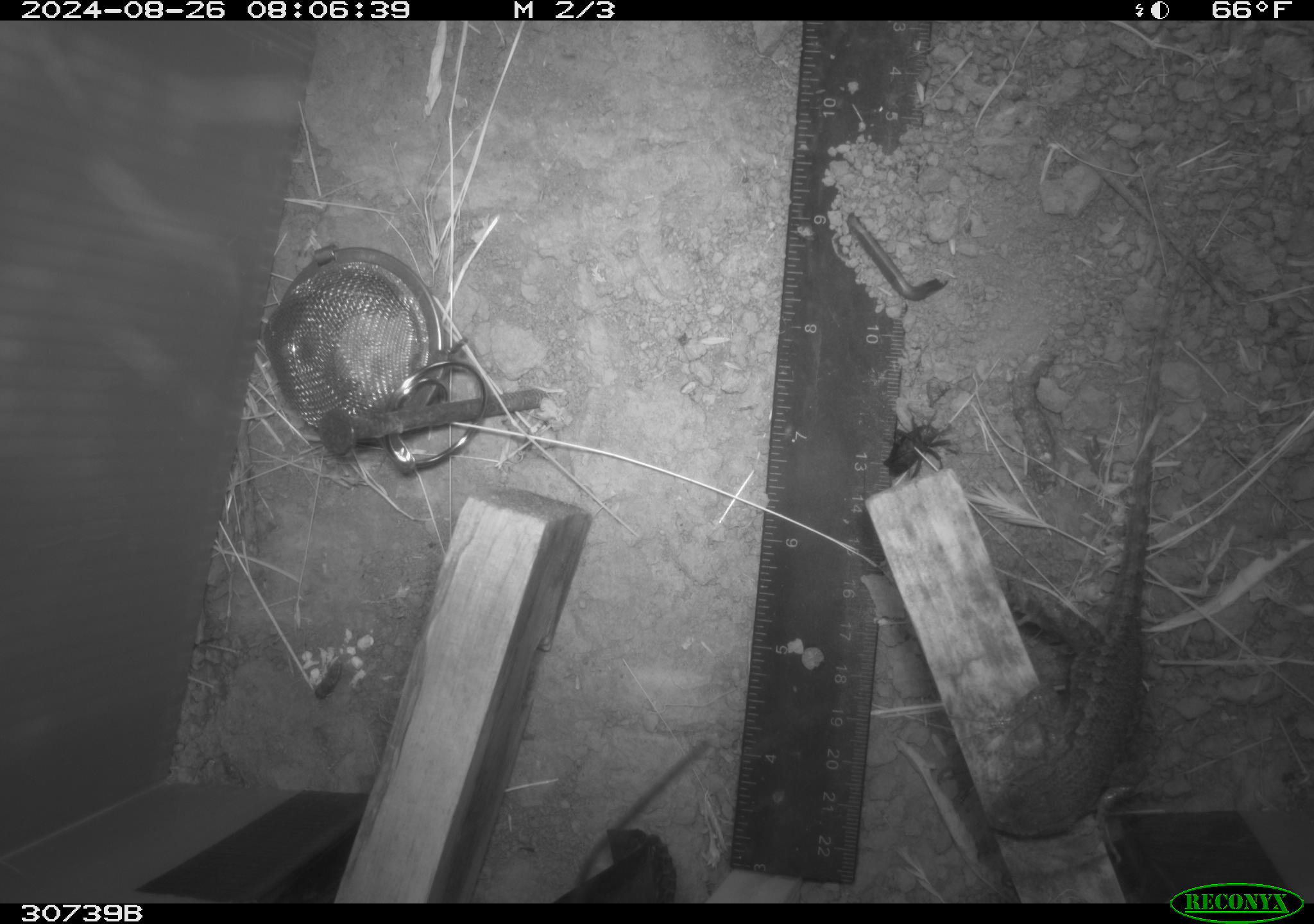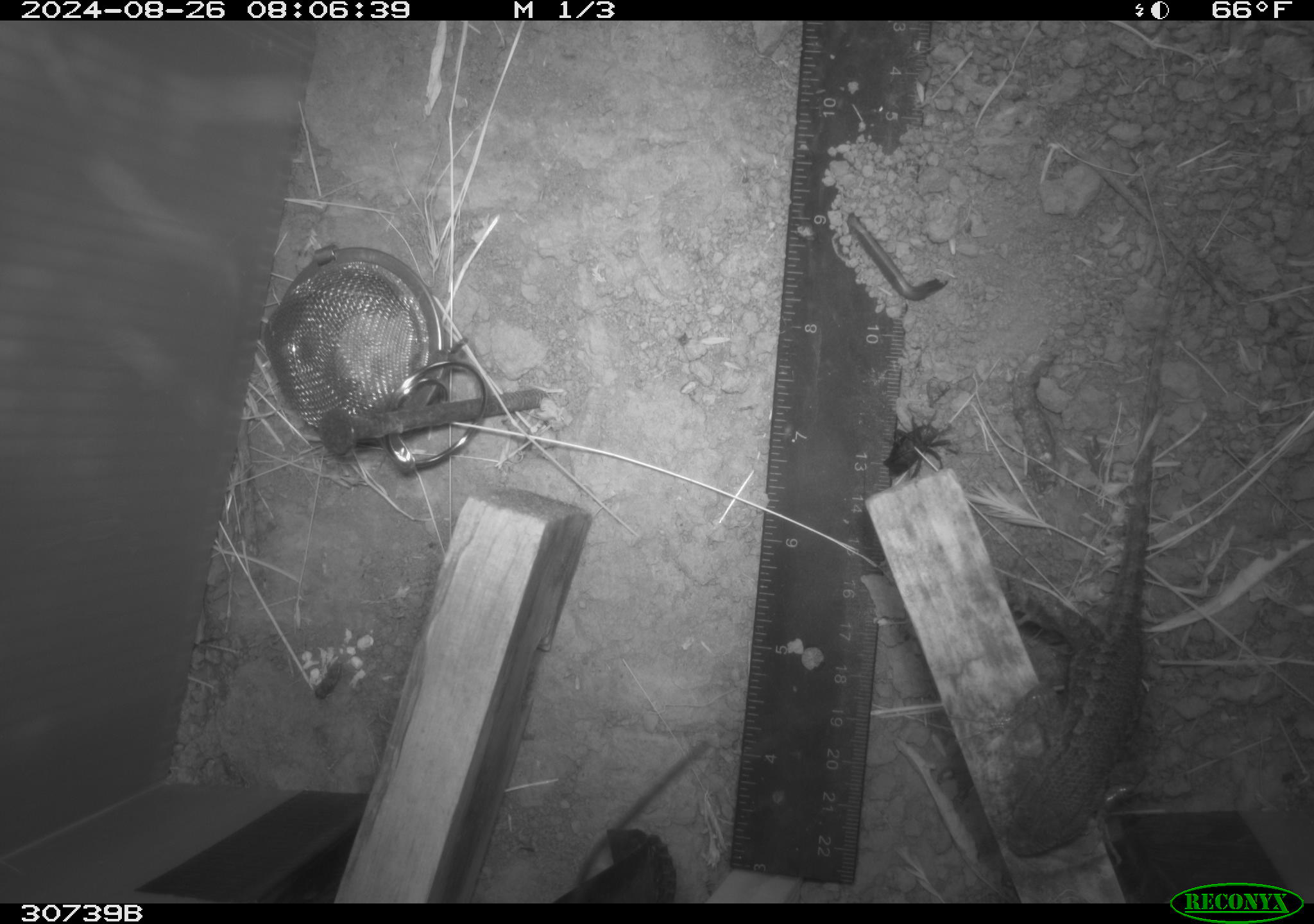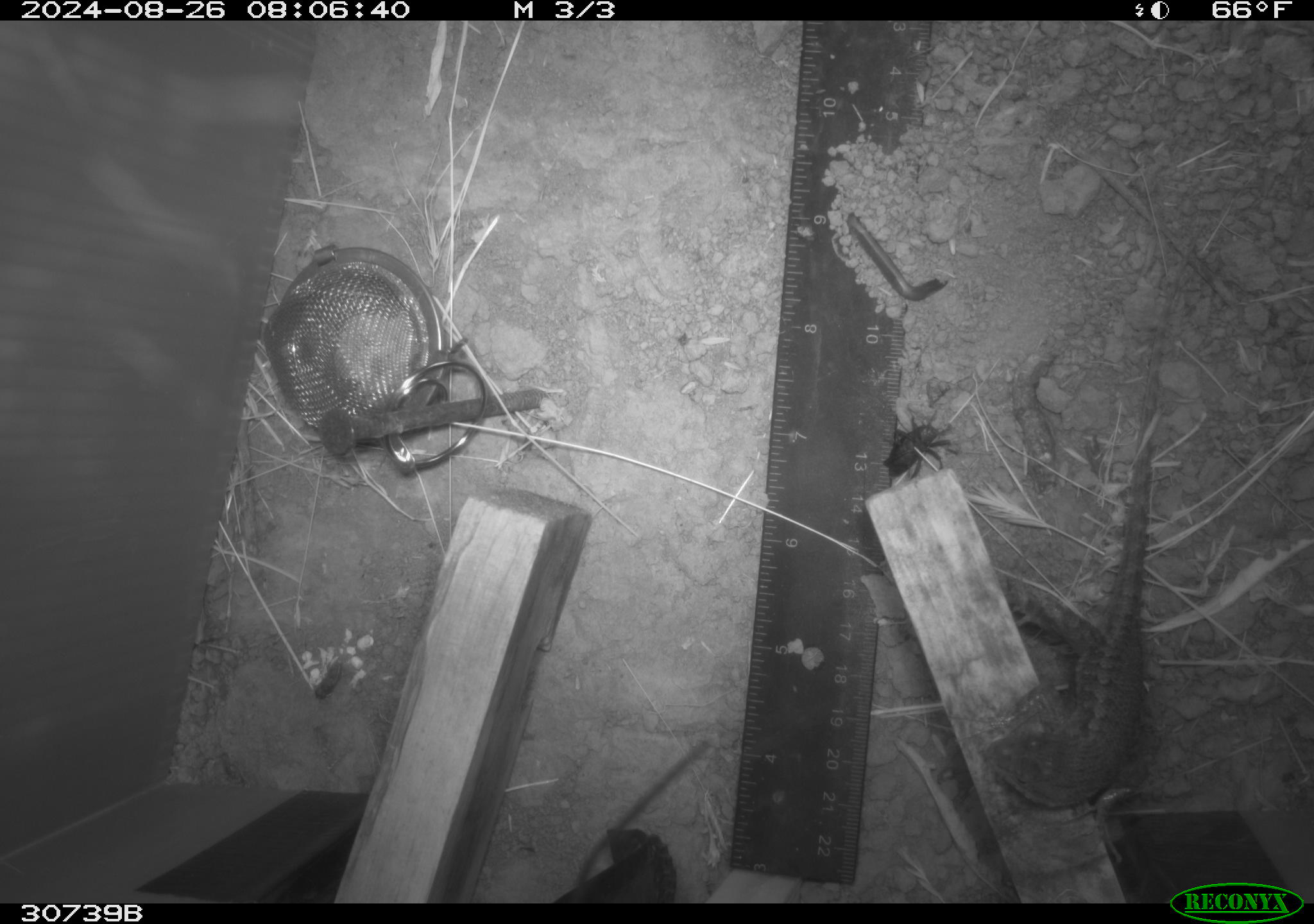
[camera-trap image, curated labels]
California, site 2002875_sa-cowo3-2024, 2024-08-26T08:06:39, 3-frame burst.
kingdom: Animalia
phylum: Chordata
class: Reptilia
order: Squamata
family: Phrynosomatidae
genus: Sceloporus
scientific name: Sceloporus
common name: spiny lizards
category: sceloporus species